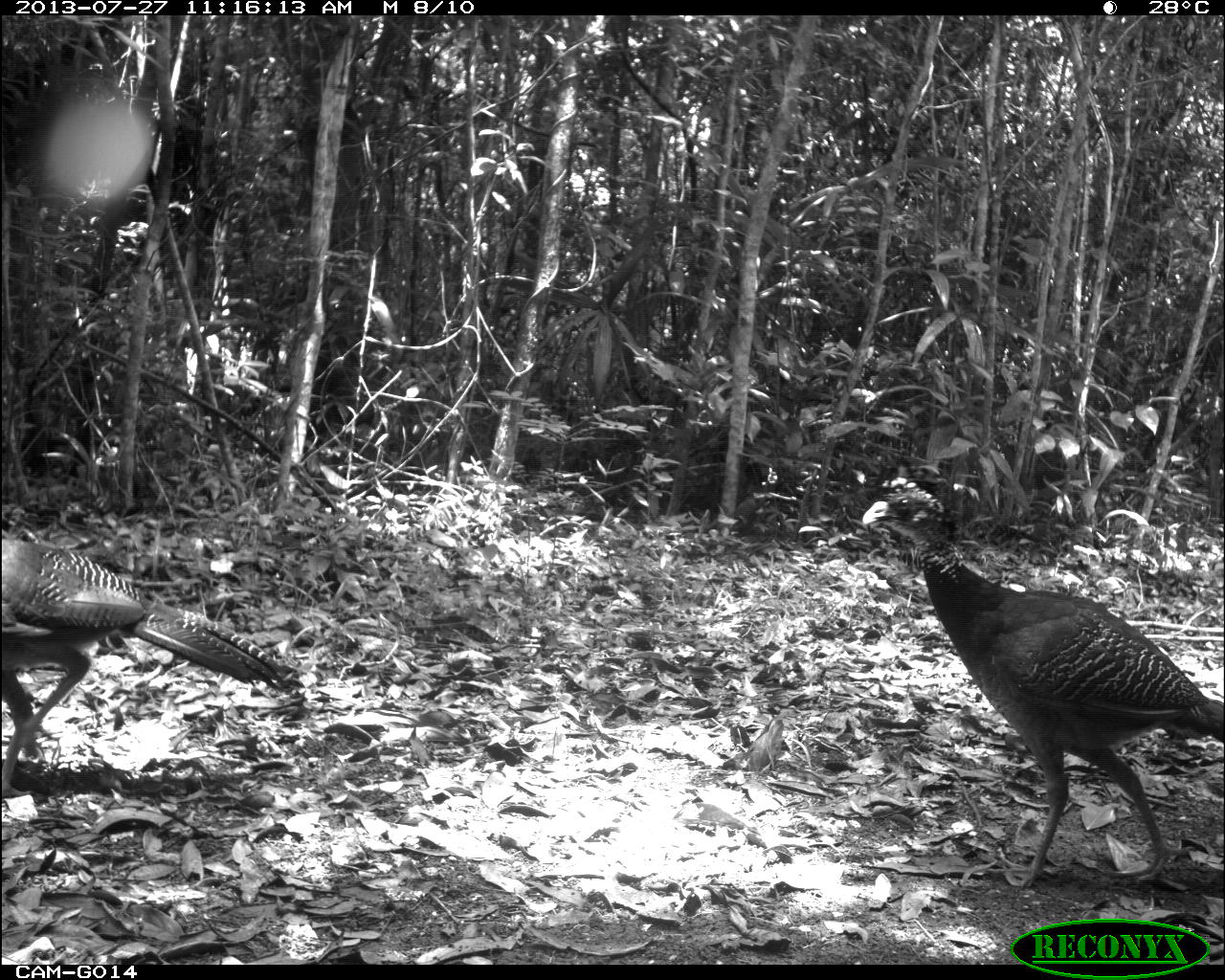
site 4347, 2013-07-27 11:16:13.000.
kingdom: Animalia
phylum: Chordata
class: Aves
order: Galliformes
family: Cracidae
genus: Crax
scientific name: Crax rubra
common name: great curassow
Crax rubra (great curassow), count 4.